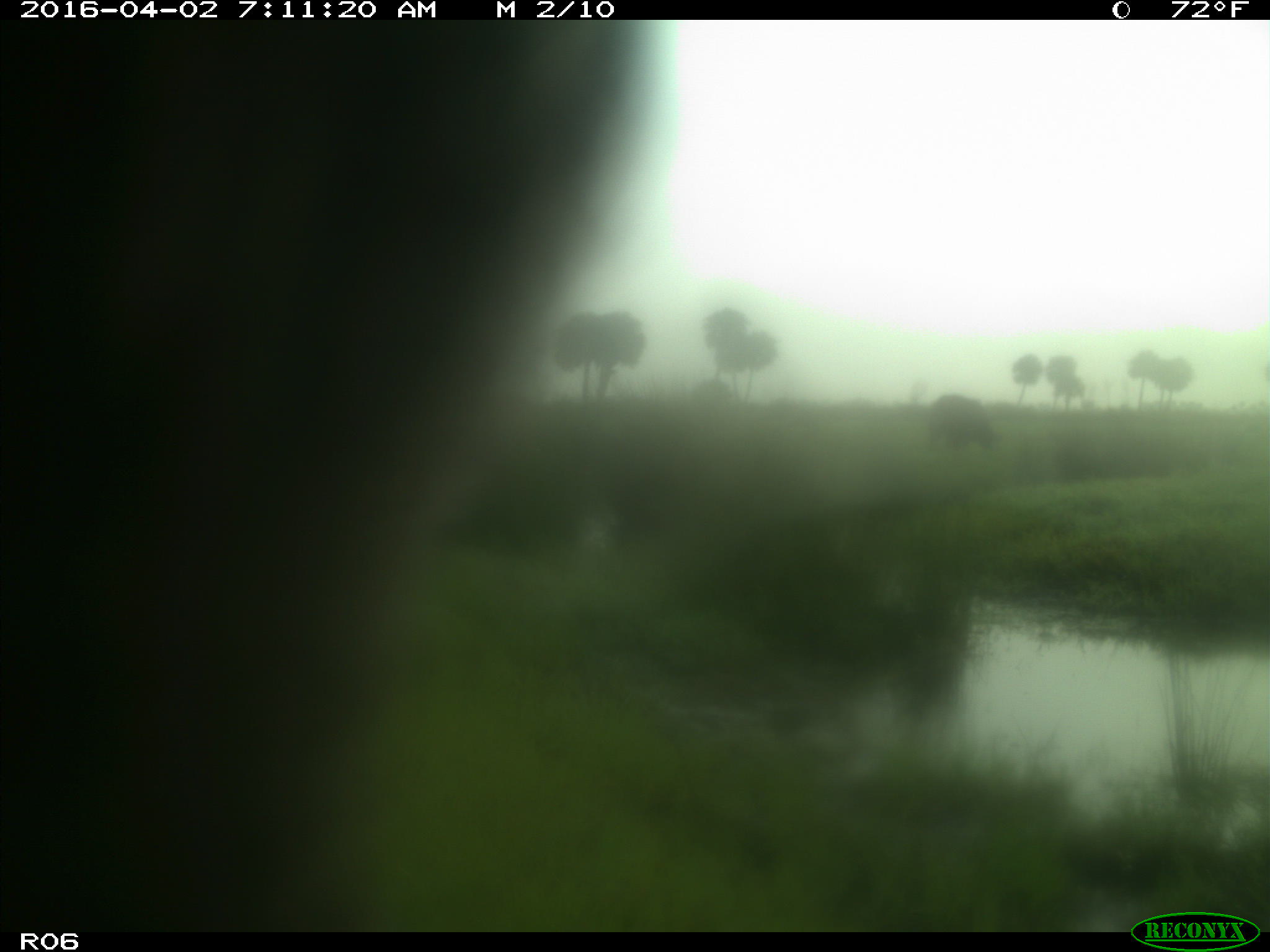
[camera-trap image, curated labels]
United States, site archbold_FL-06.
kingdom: Animalia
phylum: Chordata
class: Mammalia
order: Artiodactyla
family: Bovidae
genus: Bos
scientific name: Bos taurus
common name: domestic cow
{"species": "Bos taurus (domestic cow)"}